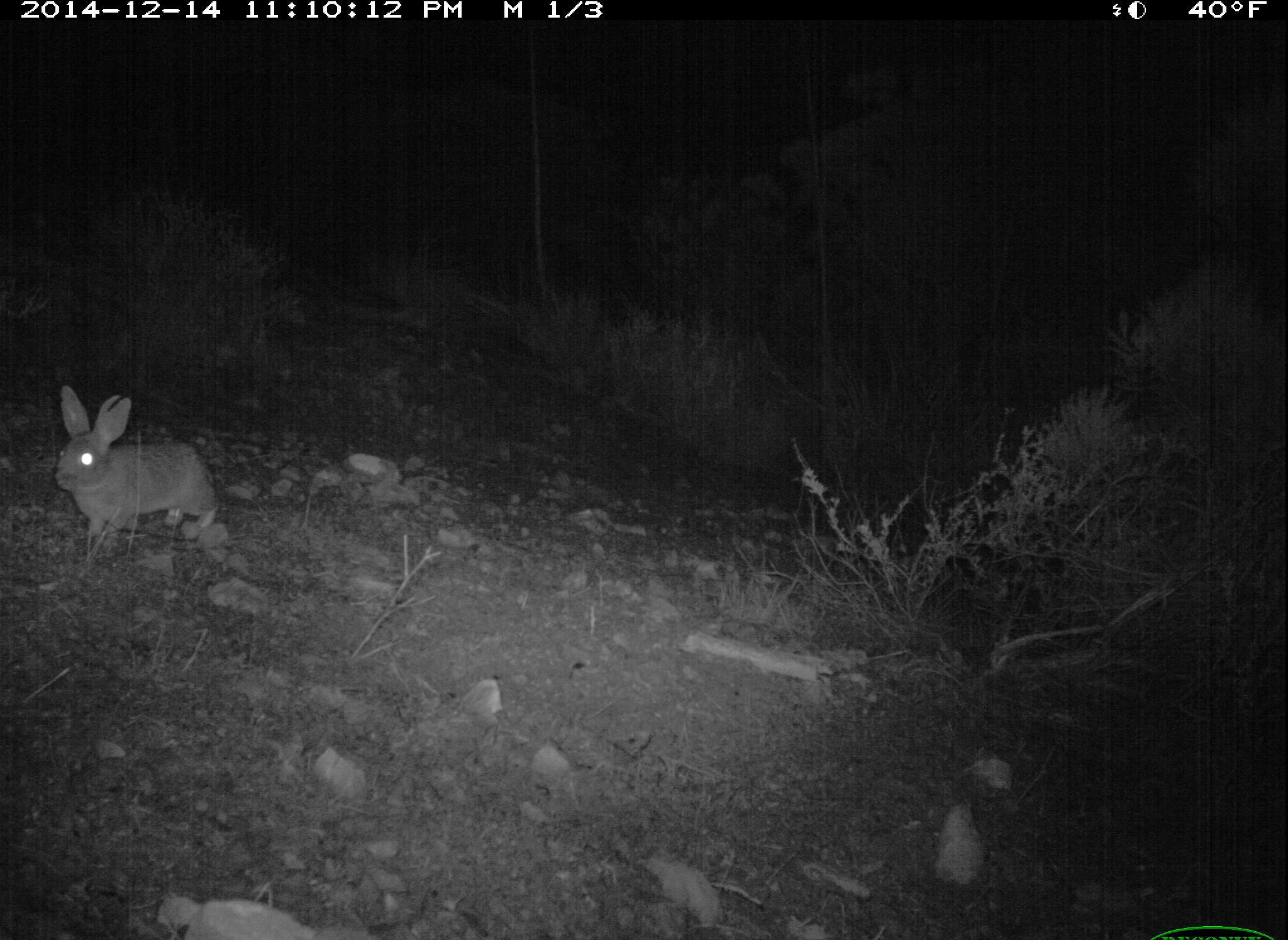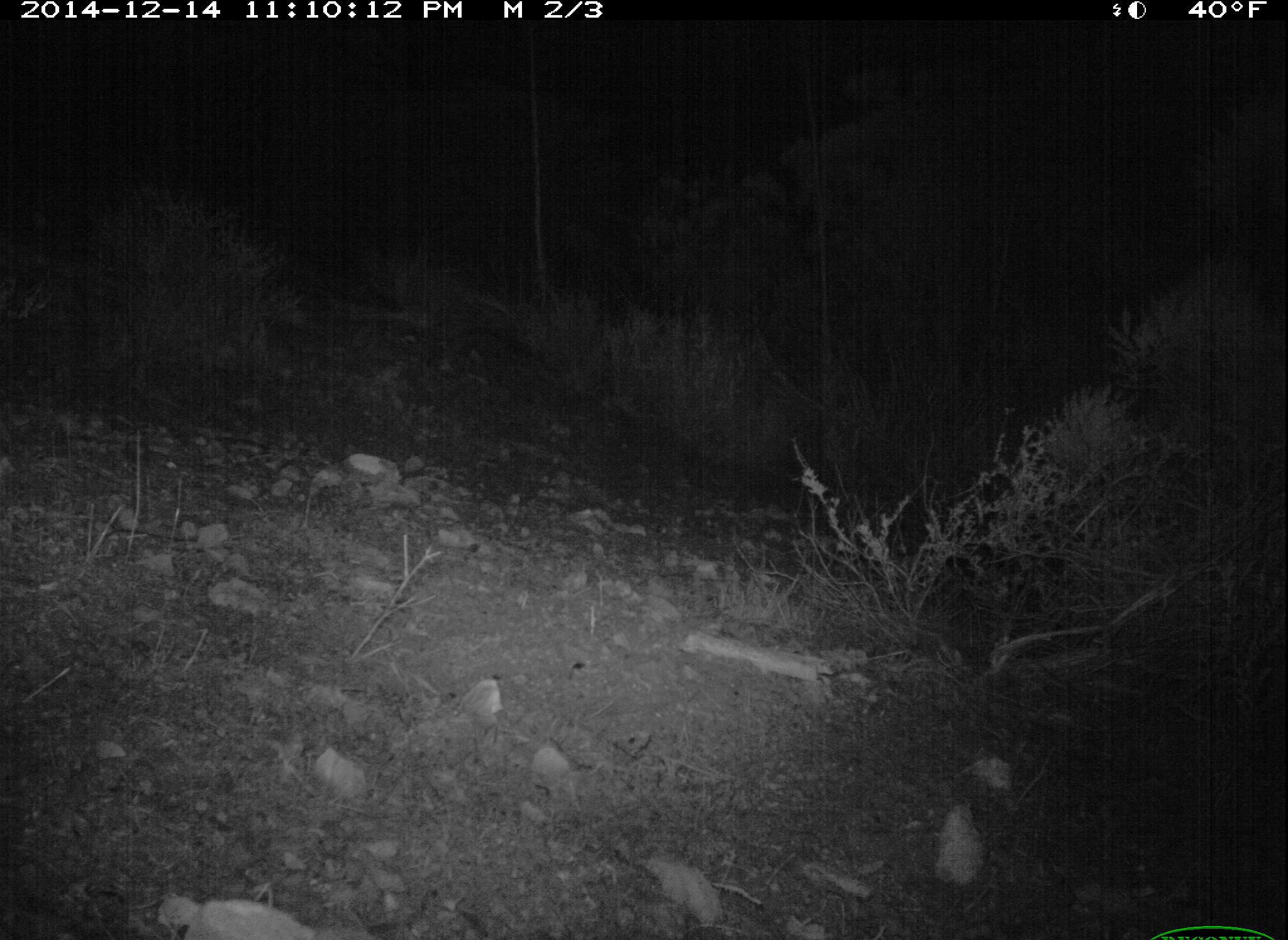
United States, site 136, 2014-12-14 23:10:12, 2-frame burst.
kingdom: Animalia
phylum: Chordata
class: Mammalia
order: Lagomorpha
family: Leporidae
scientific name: Leporidae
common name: rabbits and hares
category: rabbit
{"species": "rabbit (rabbits and hares) (Leporidae)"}